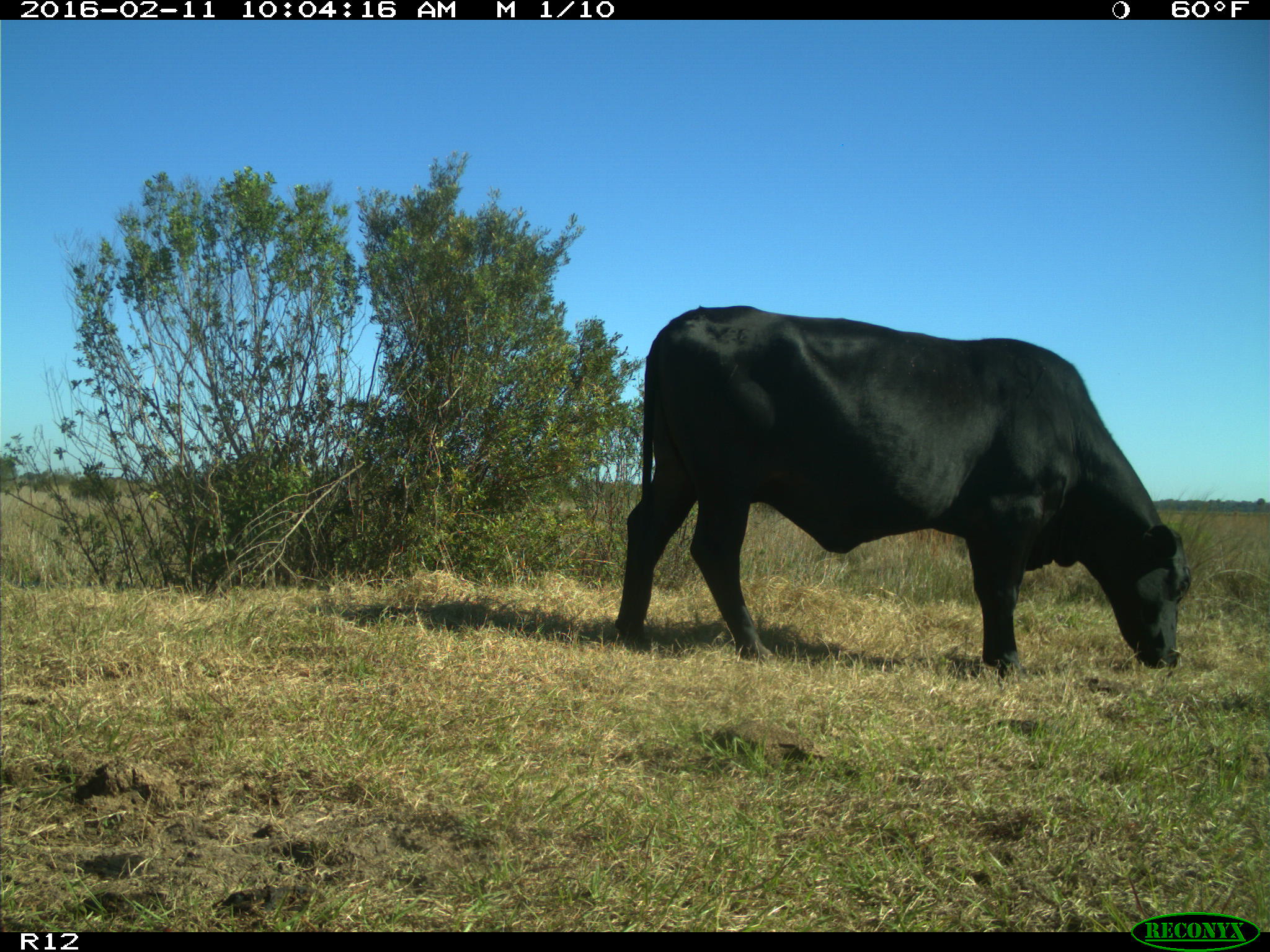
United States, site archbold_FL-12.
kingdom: Animalia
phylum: Chordata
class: Mammalia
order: Artiodactyla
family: Bovidae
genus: Bos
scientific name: Bos taurus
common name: domestic cow